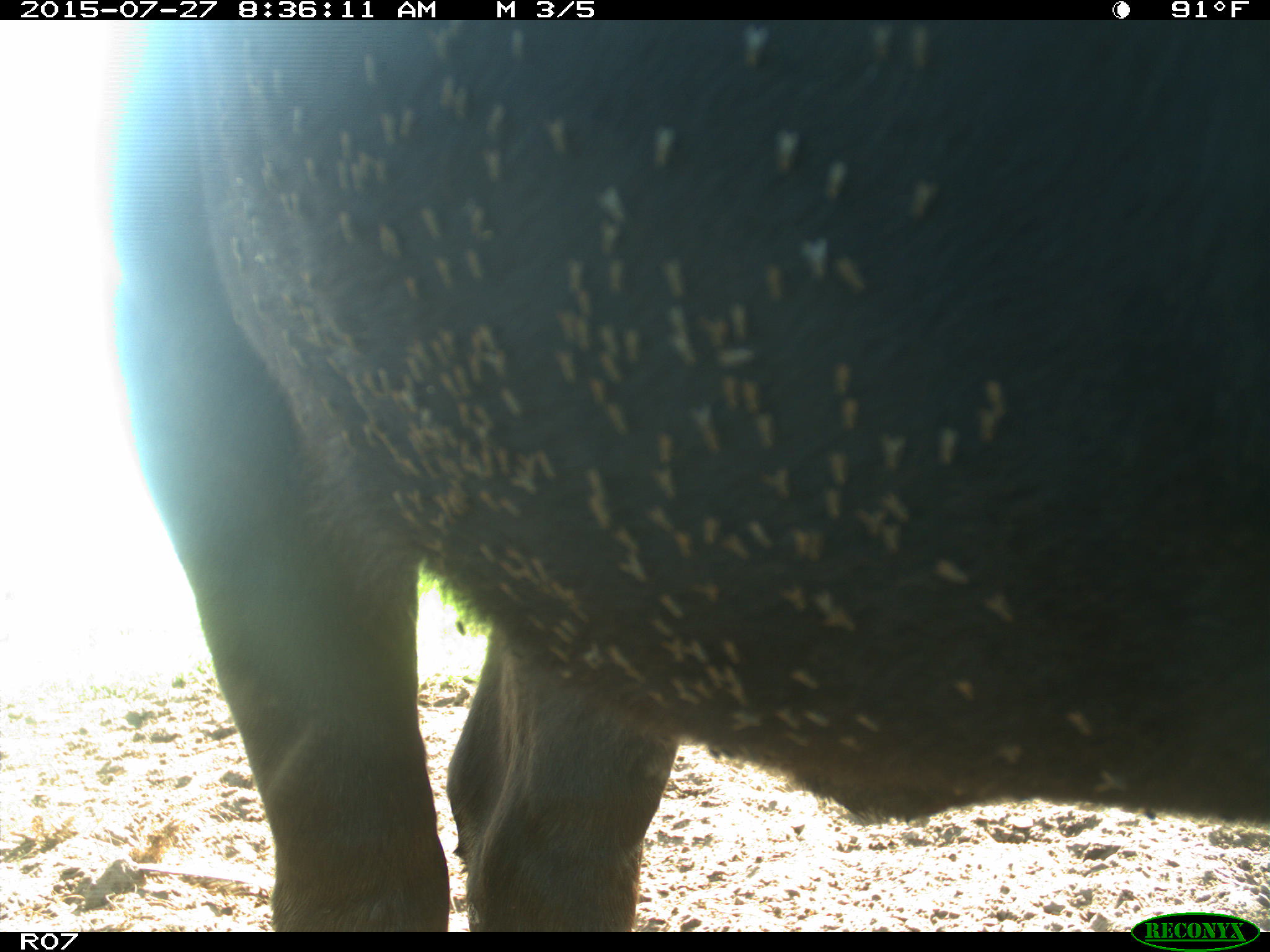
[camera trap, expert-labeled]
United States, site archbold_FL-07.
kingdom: Animalia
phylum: Chordata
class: Mammalia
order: Artiodactyla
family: Bovidae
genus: Bos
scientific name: Bos taurus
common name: domestic cow